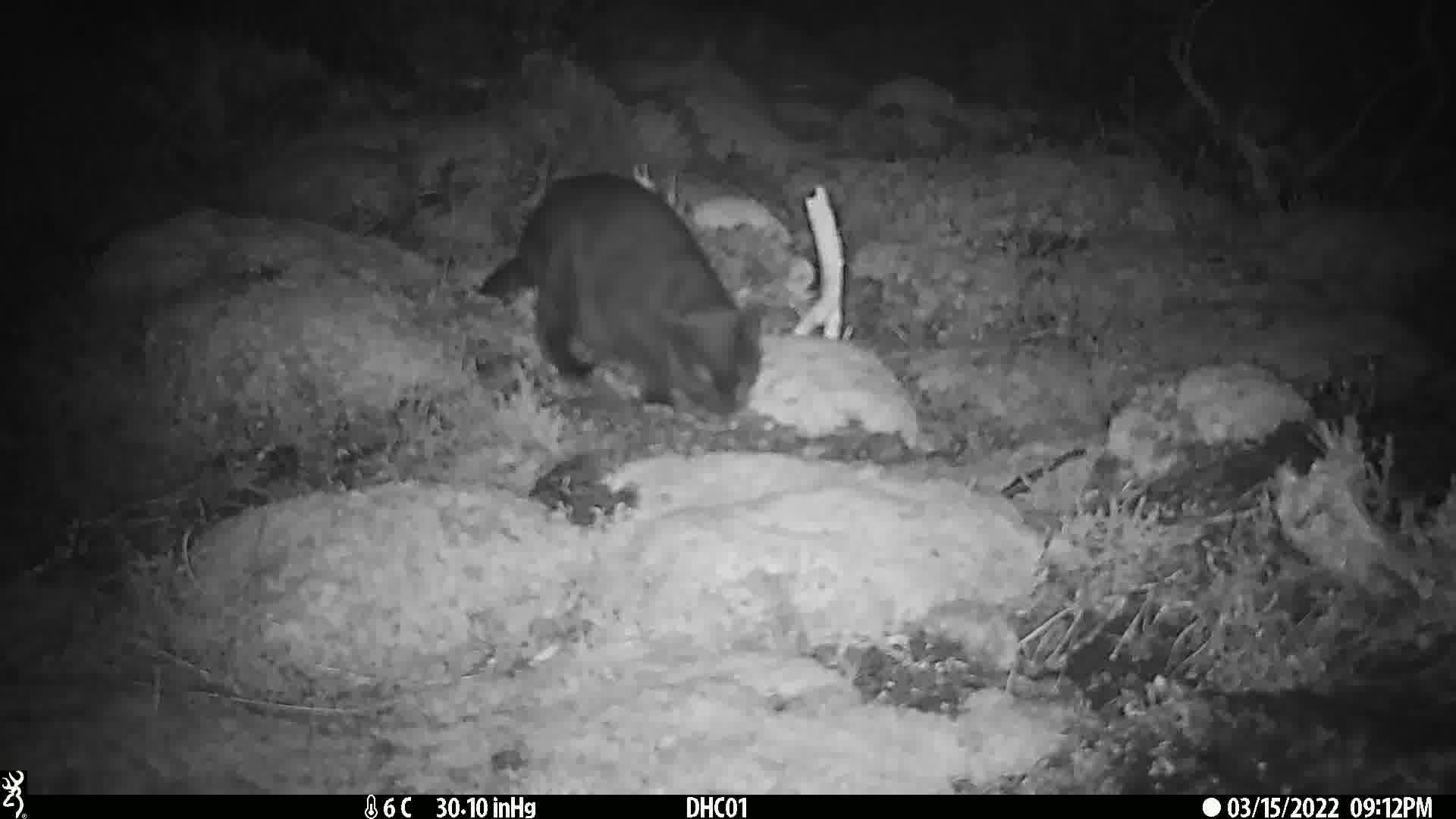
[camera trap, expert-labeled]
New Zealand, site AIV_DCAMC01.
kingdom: Animalia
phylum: Chordata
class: Mammalia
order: Carnivora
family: Felidae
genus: Felis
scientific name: Felis catus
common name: domestic cat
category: cat